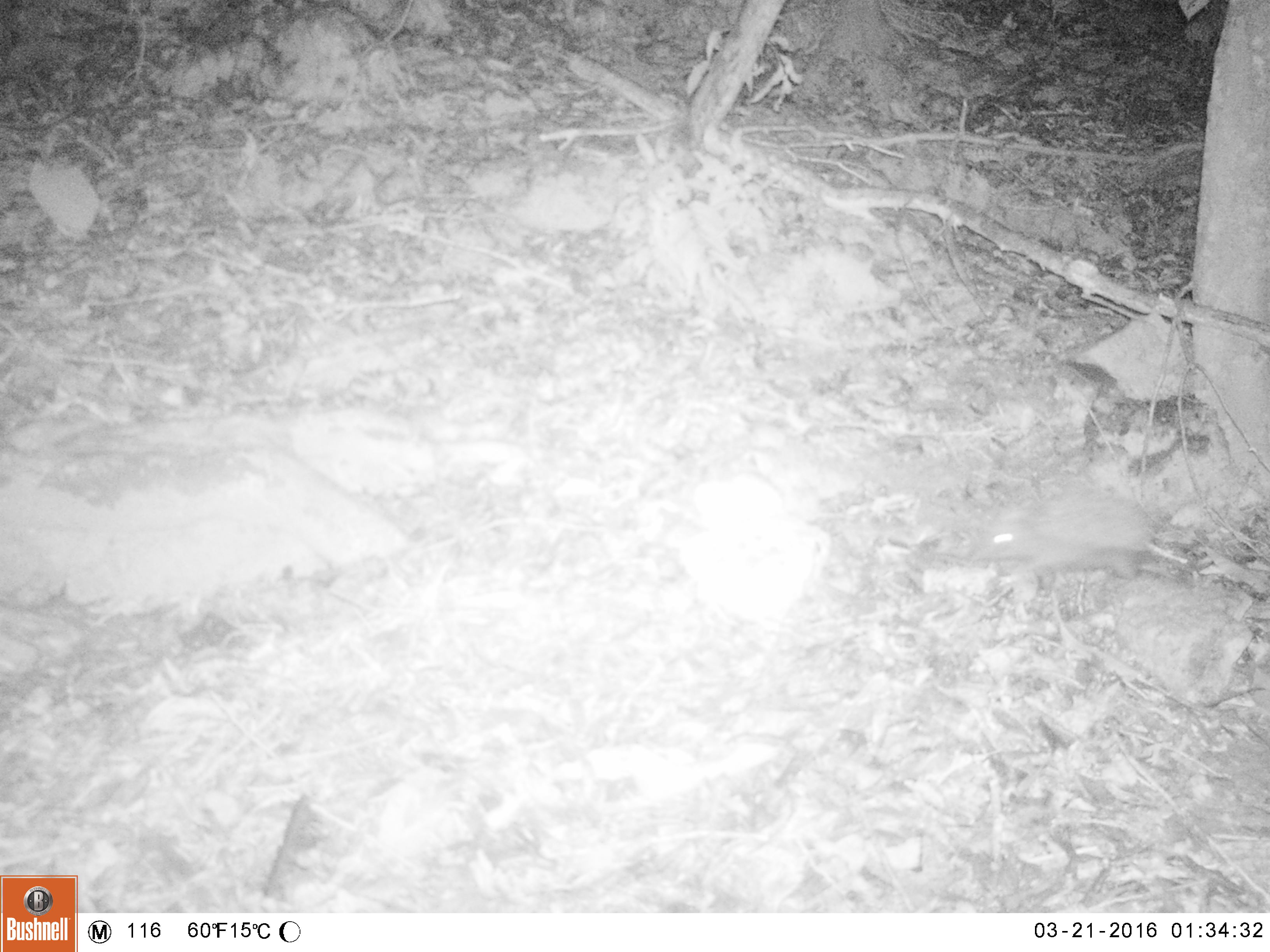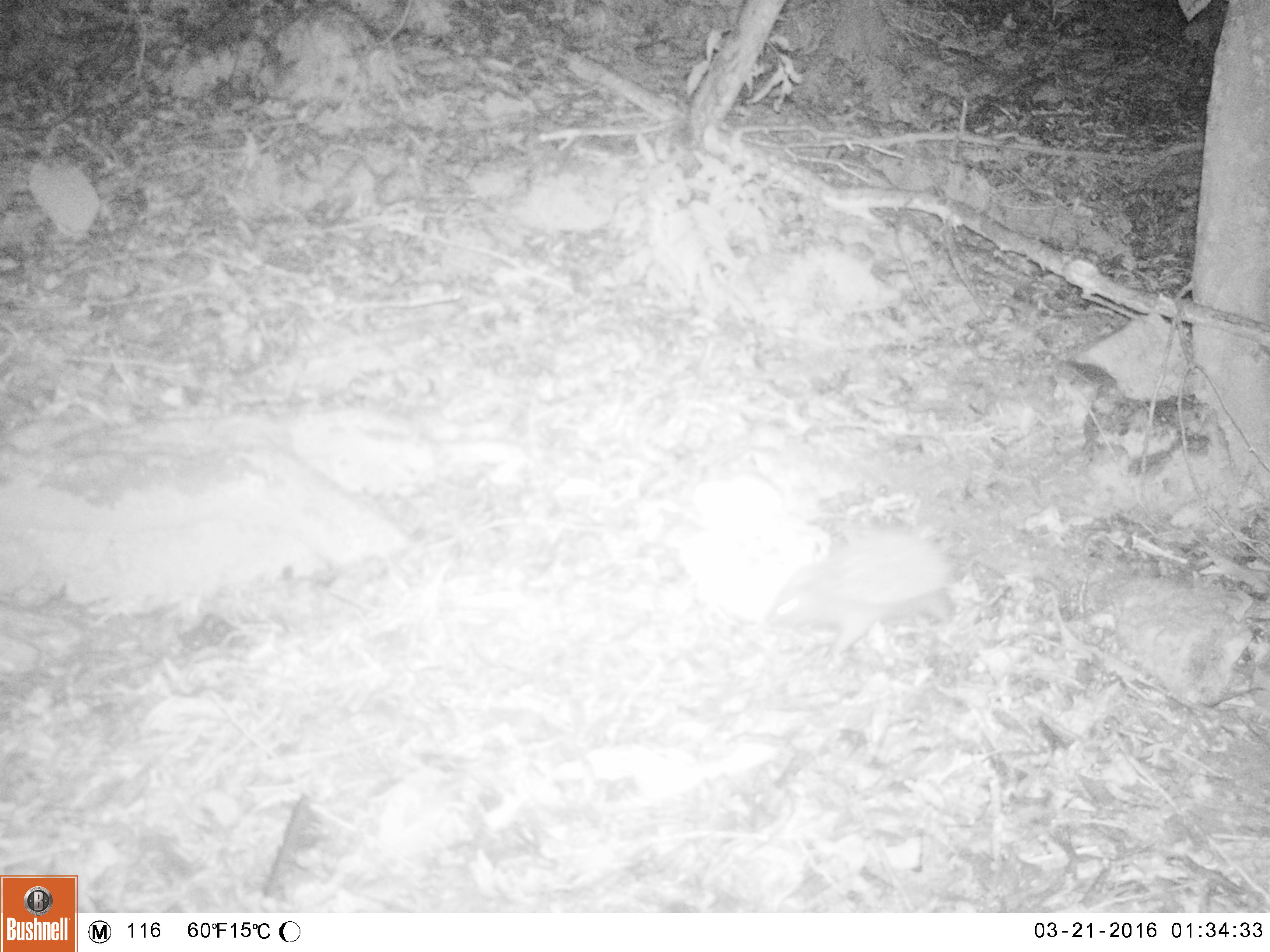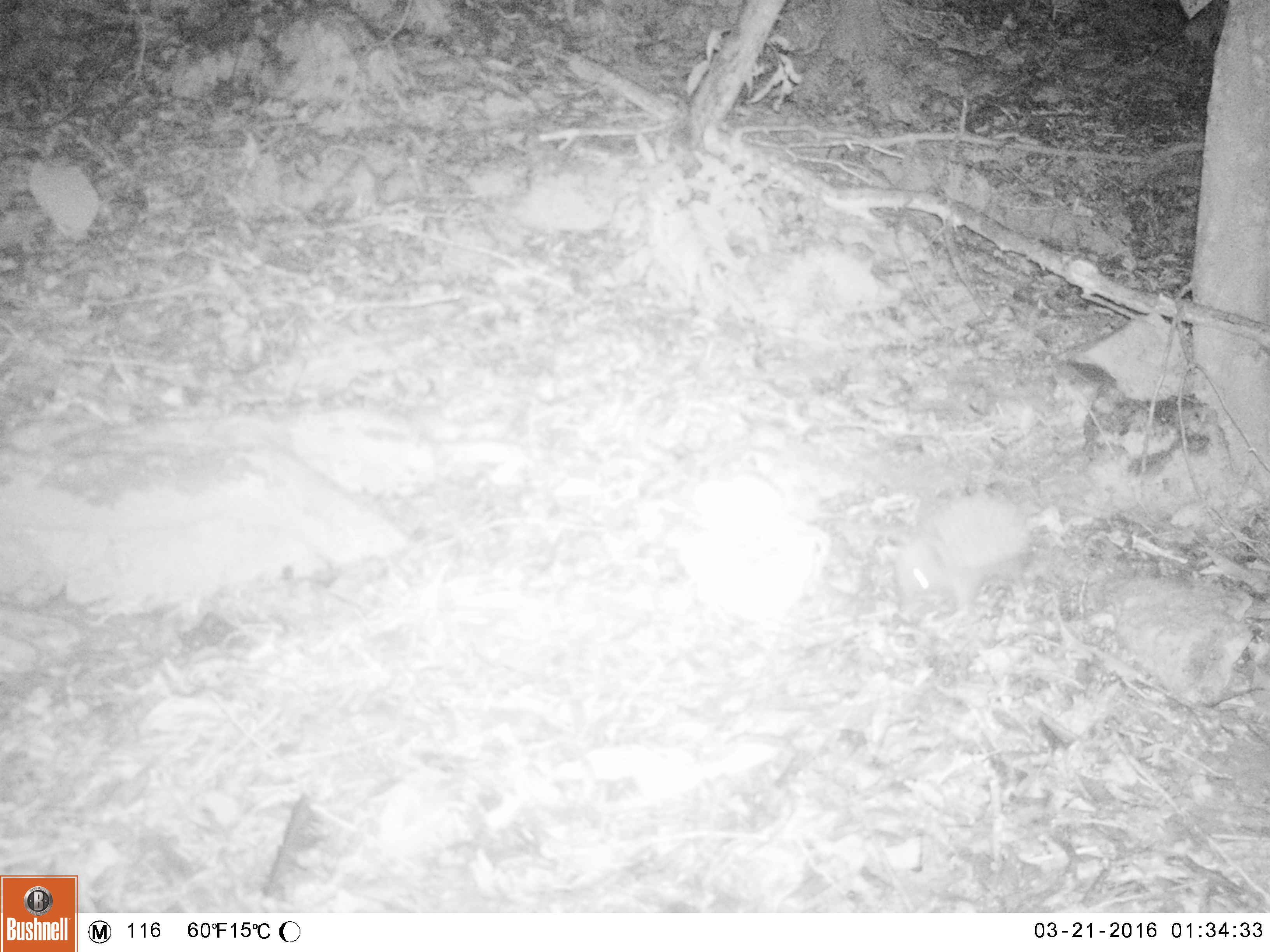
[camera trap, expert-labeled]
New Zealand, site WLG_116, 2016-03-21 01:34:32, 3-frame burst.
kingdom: Animalia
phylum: Chordata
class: Mammalia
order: Eulipotyphla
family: Erinaceidae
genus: Erinaceus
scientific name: Erinaceus europaeus europaeus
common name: european hedgehog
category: hedgehog